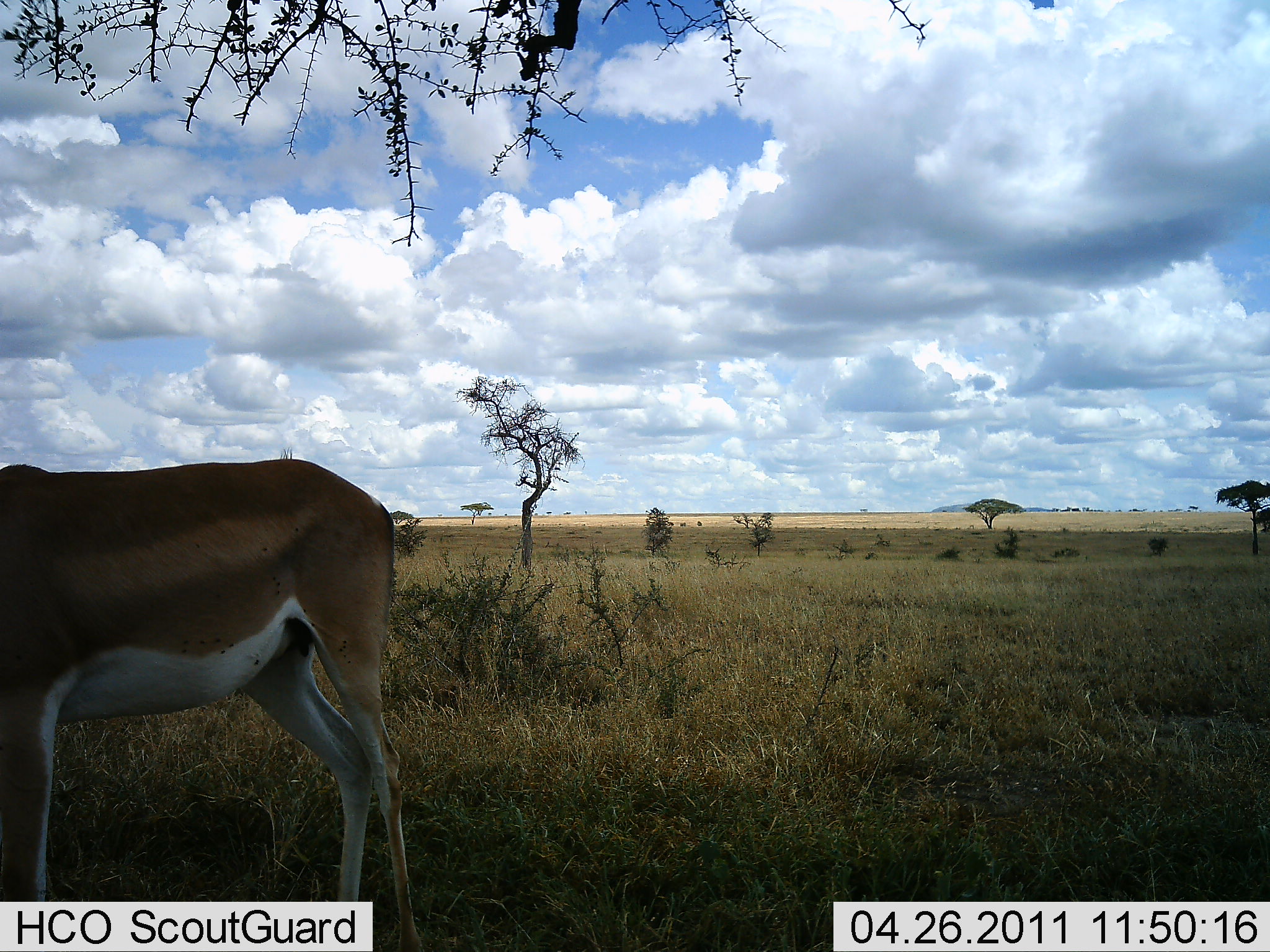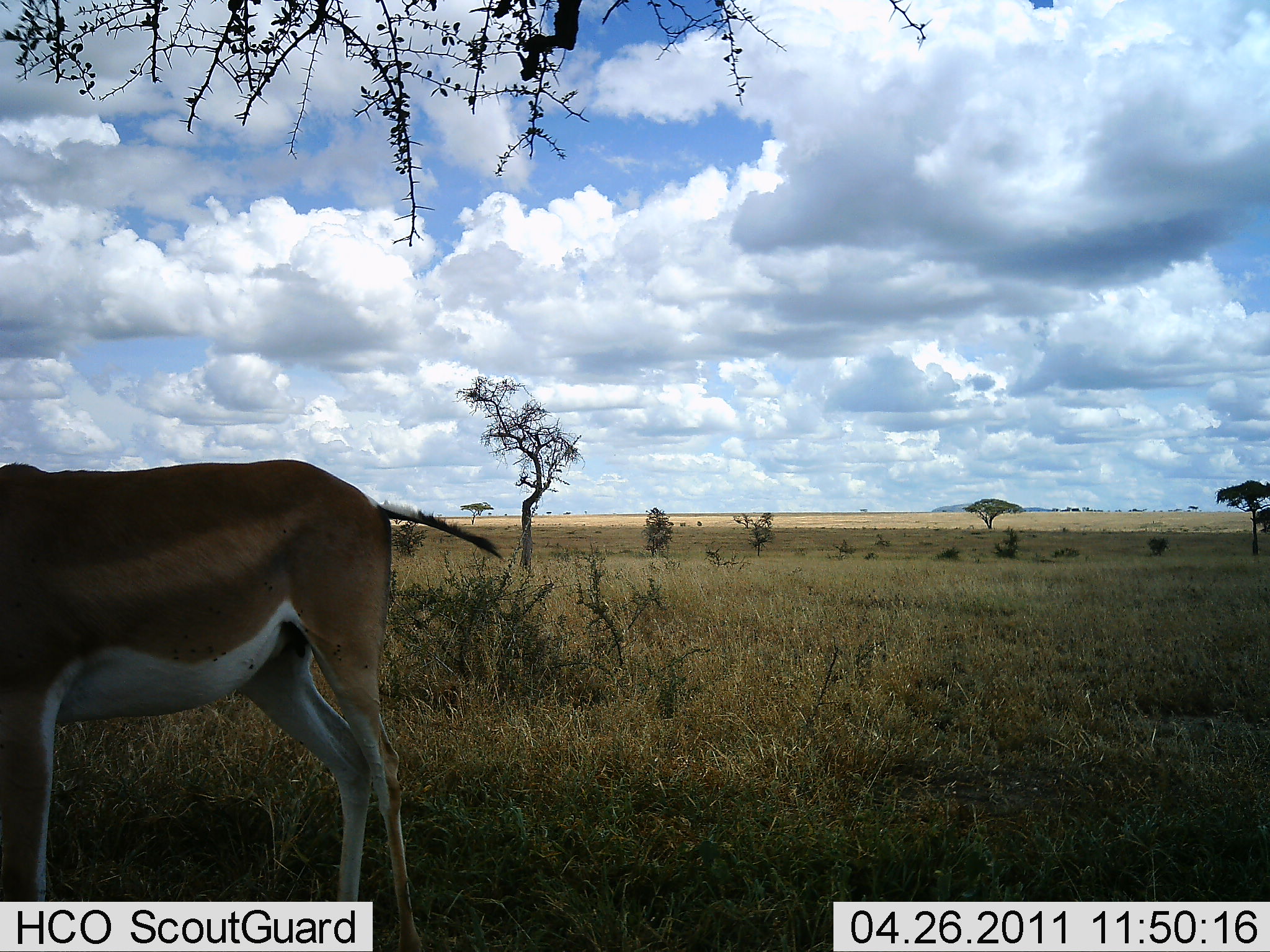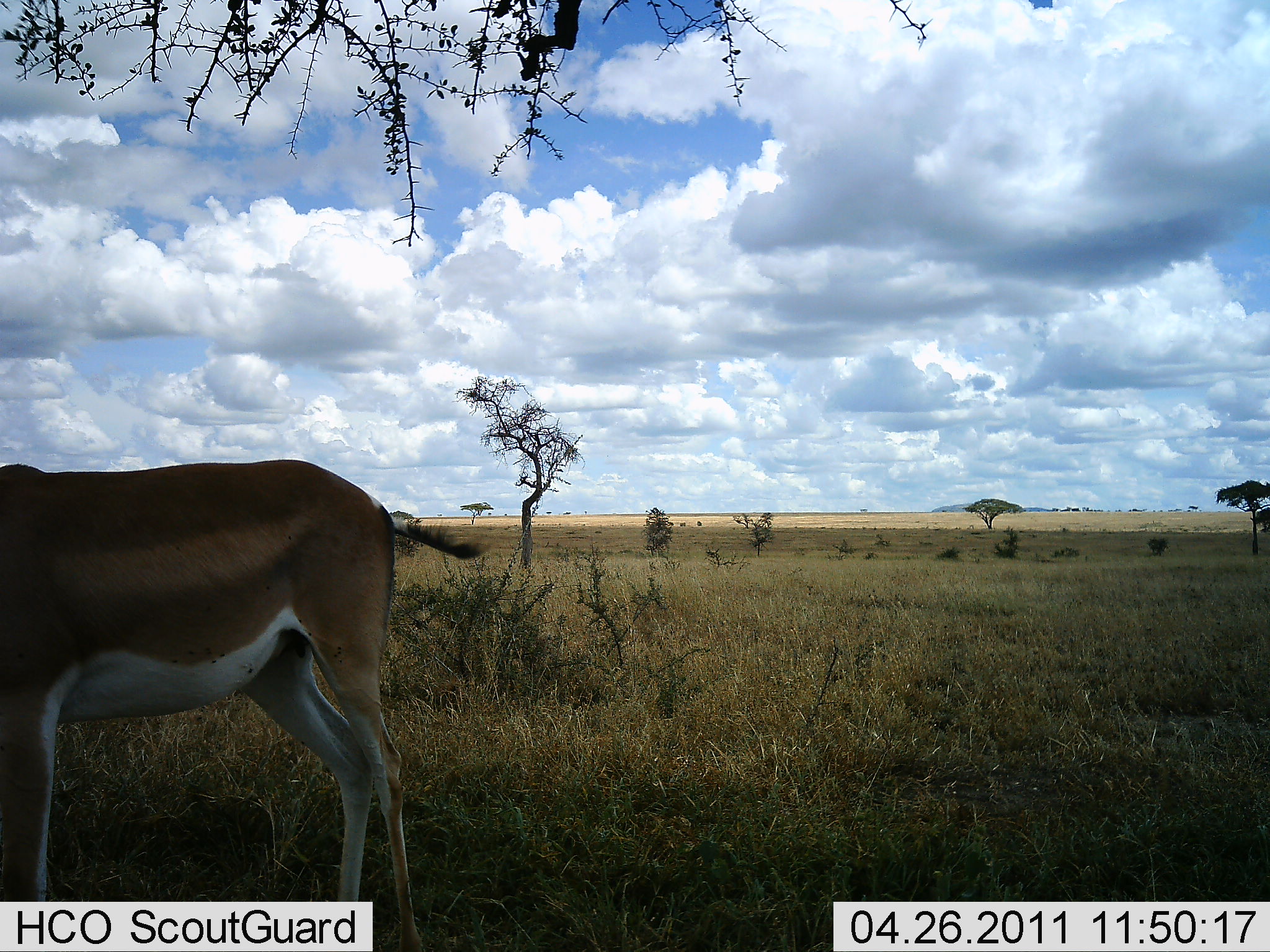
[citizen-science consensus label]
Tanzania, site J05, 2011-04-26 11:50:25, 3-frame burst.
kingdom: Animalia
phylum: Chordata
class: Mammalia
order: Artiodactyla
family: Bovidae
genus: Nanger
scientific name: Nanger granti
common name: grant's gazelle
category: gazellegrants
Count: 1.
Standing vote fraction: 100%.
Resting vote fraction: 0%.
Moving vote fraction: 0%.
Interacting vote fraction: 0%.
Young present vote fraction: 0%.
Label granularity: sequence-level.